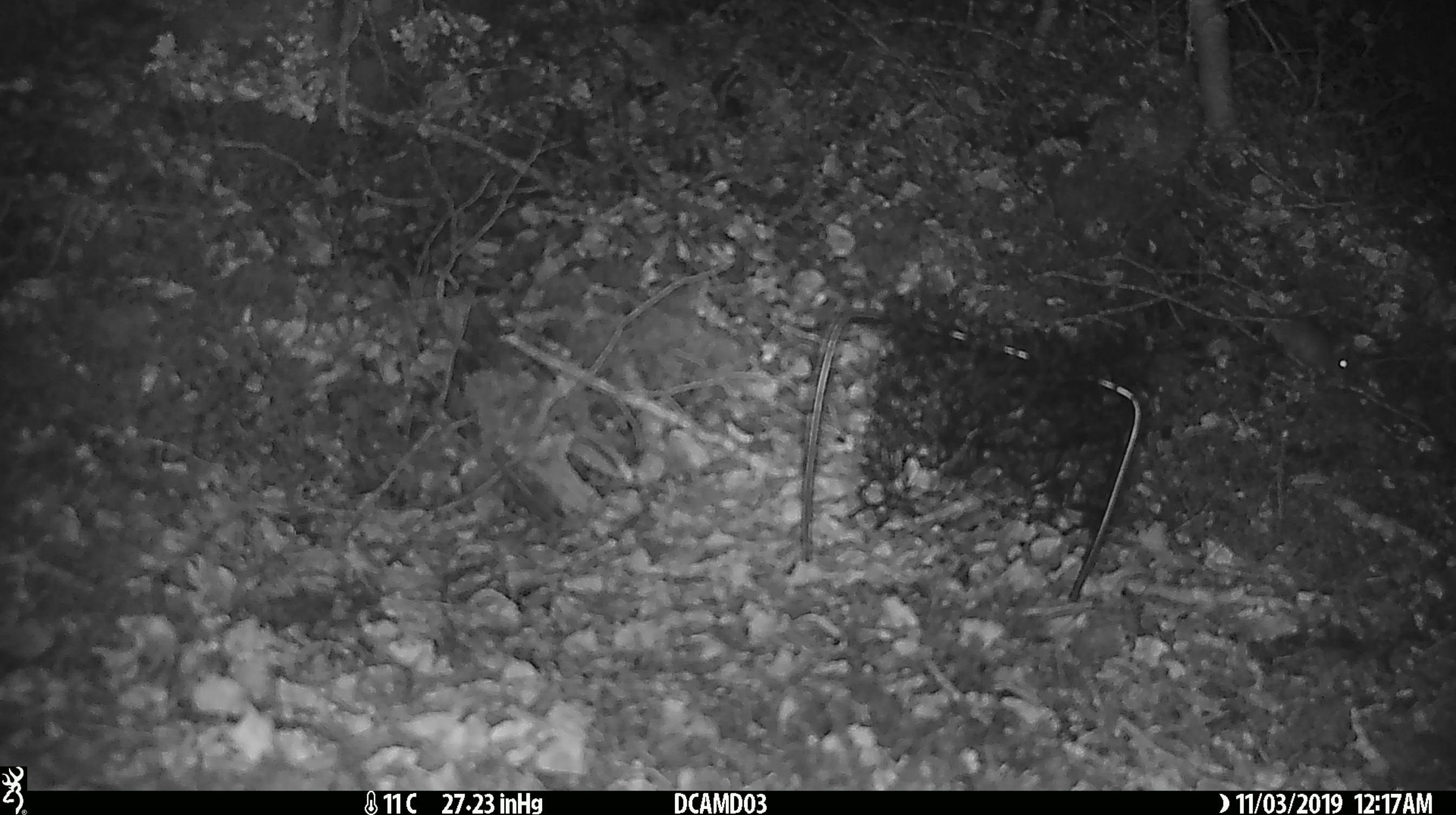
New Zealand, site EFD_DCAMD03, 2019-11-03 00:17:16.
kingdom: Animalia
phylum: Chordata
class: Mammalia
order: Rodentia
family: Muridae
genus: Mus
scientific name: Mus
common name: mouse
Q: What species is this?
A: Mouse (Mus).